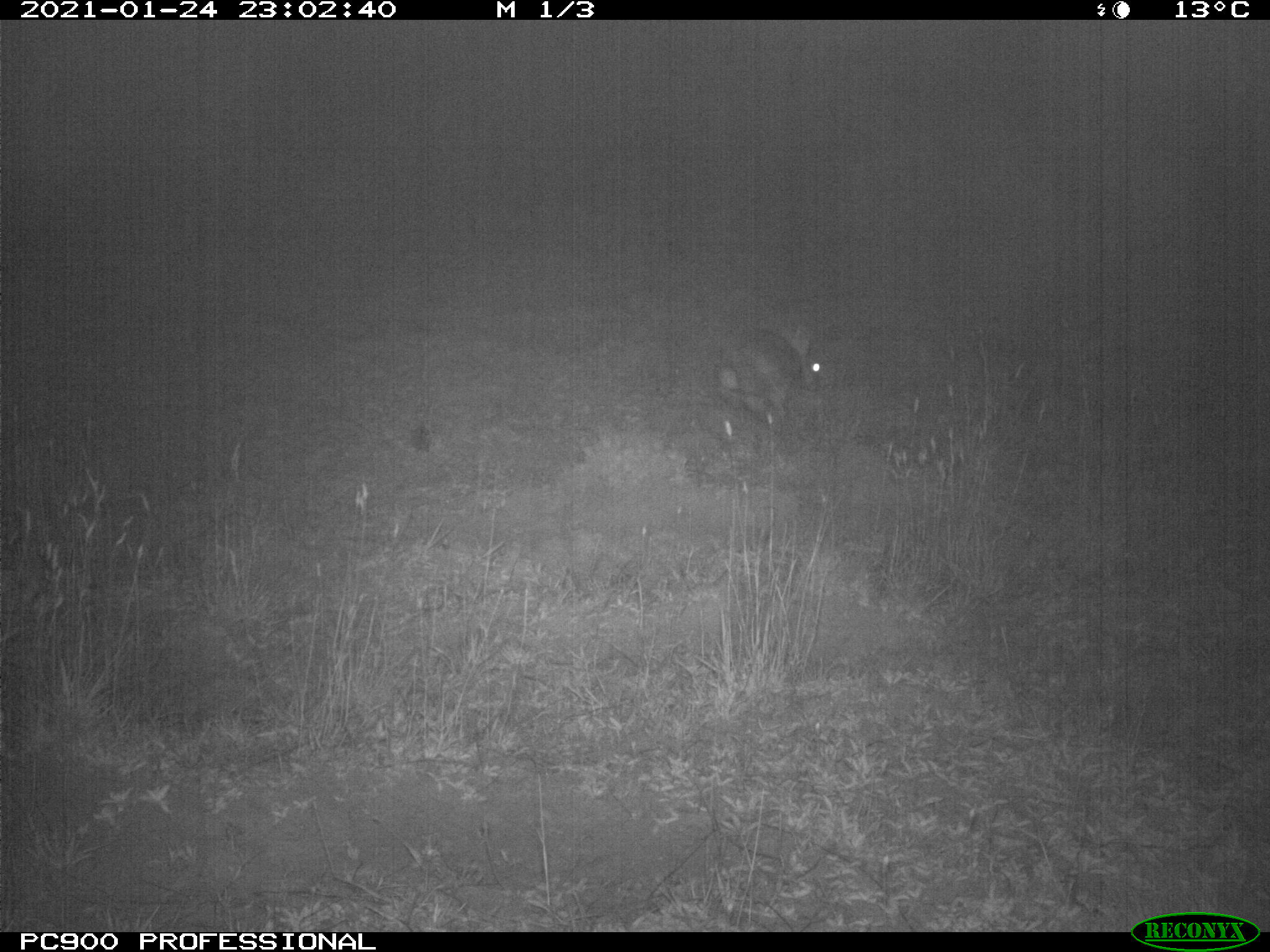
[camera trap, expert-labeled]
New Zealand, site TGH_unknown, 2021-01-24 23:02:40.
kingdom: Animalia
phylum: Chordata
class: Mammalia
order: Lagomorpha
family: Leporidae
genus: Oryctolagus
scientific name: Oryctolagus cuniculus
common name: european rabbit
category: rabbit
Rabbit (european rabbit) (Oryctolagus cuniculus).